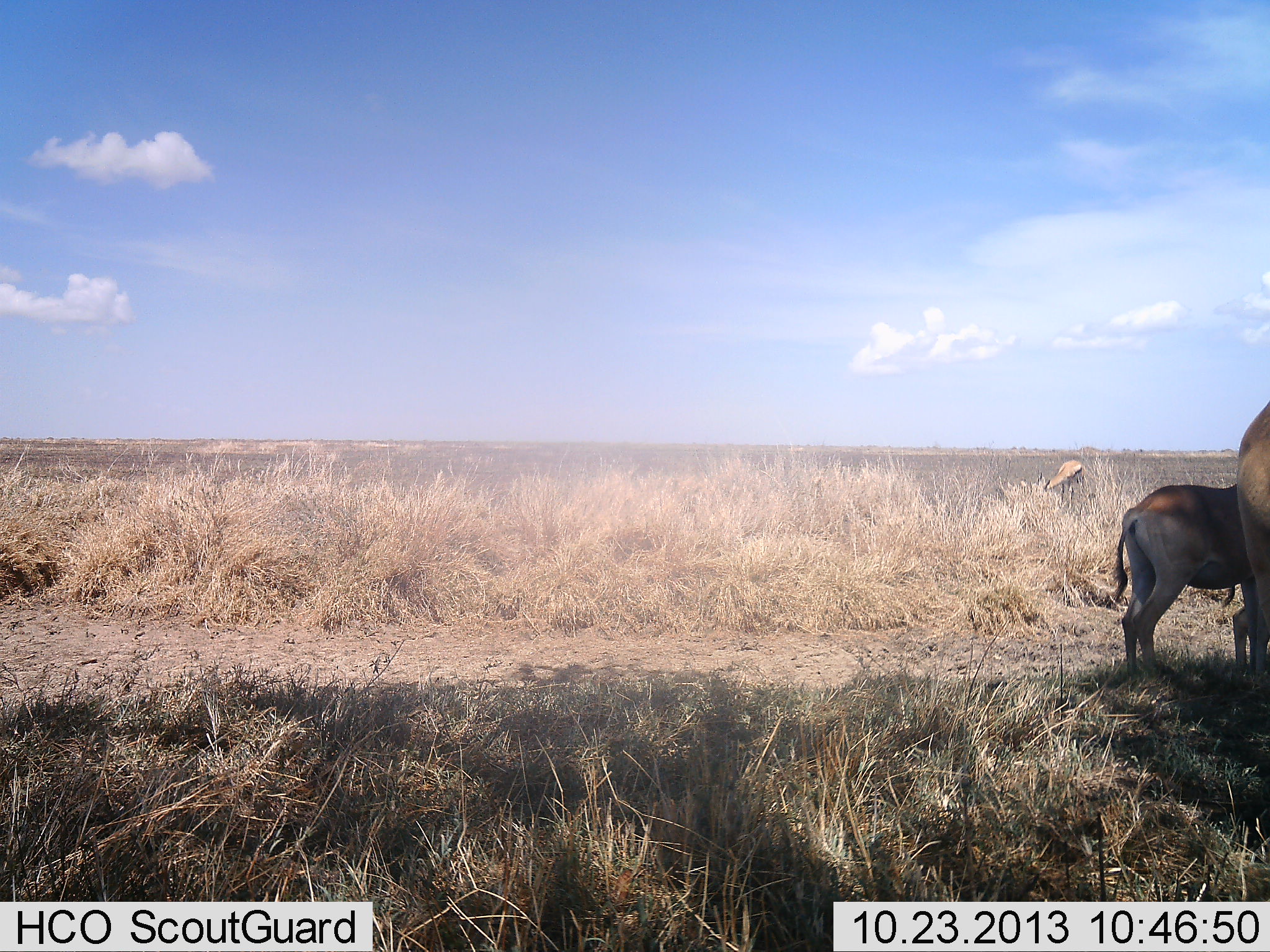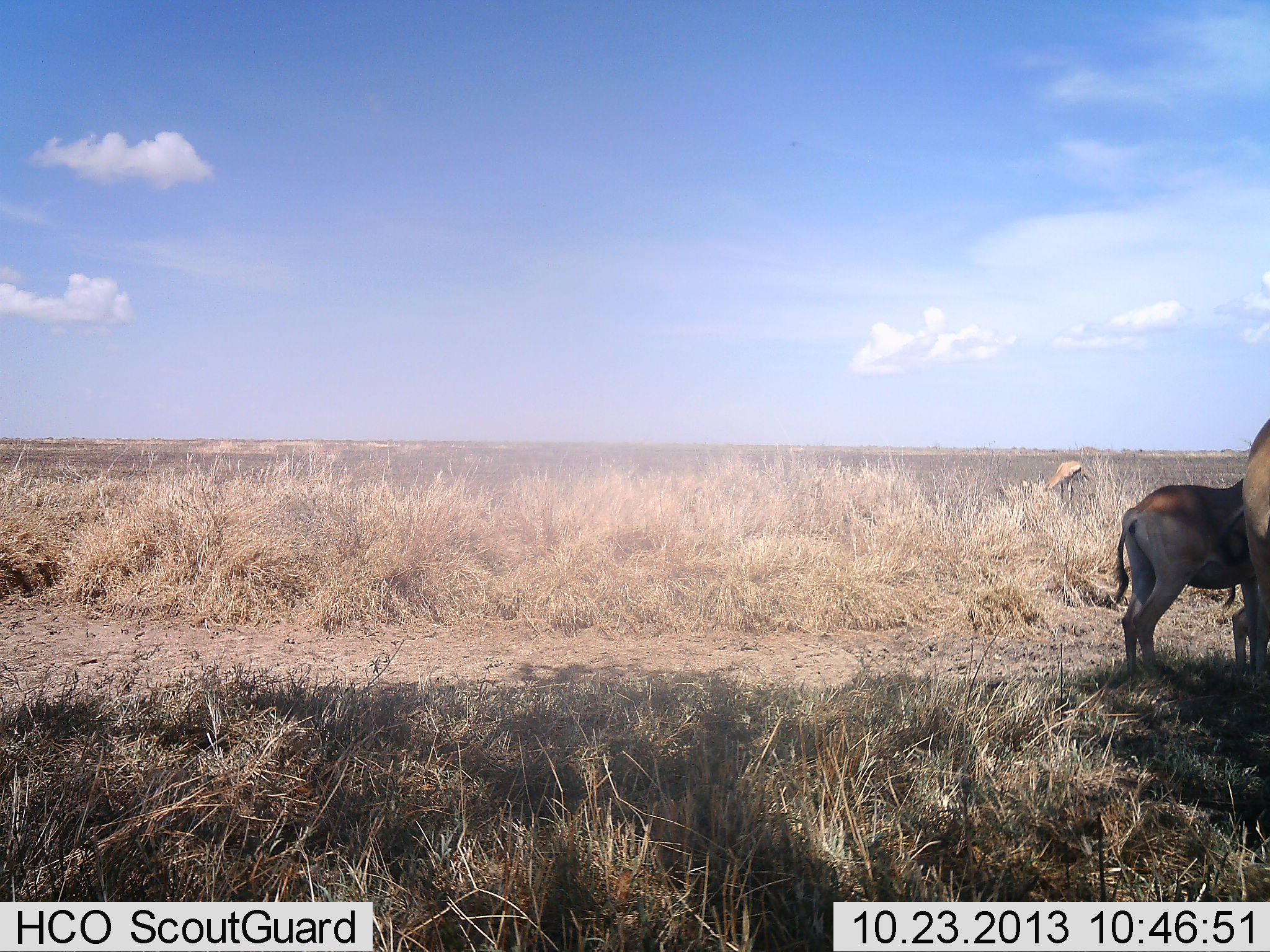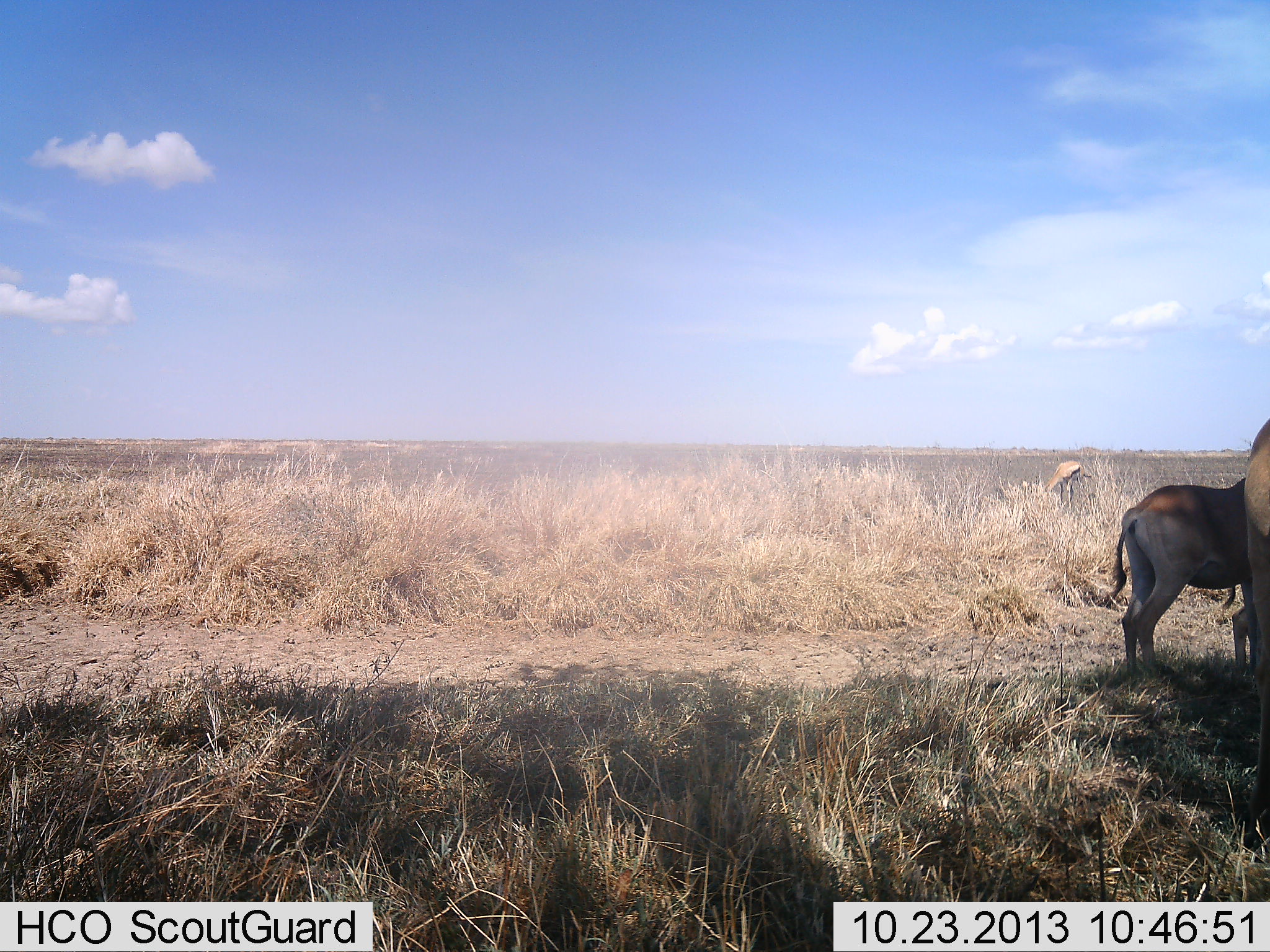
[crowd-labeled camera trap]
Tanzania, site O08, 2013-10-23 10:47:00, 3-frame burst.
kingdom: Animalia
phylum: Chordata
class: Mammalia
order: Artiodactyla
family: Bovidae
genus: Alcelaphus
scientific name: Alcelaphus buselaphus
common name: hartebeest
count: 2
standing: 100%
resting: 0%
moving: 0%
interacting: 0%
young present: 25%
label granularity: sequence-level